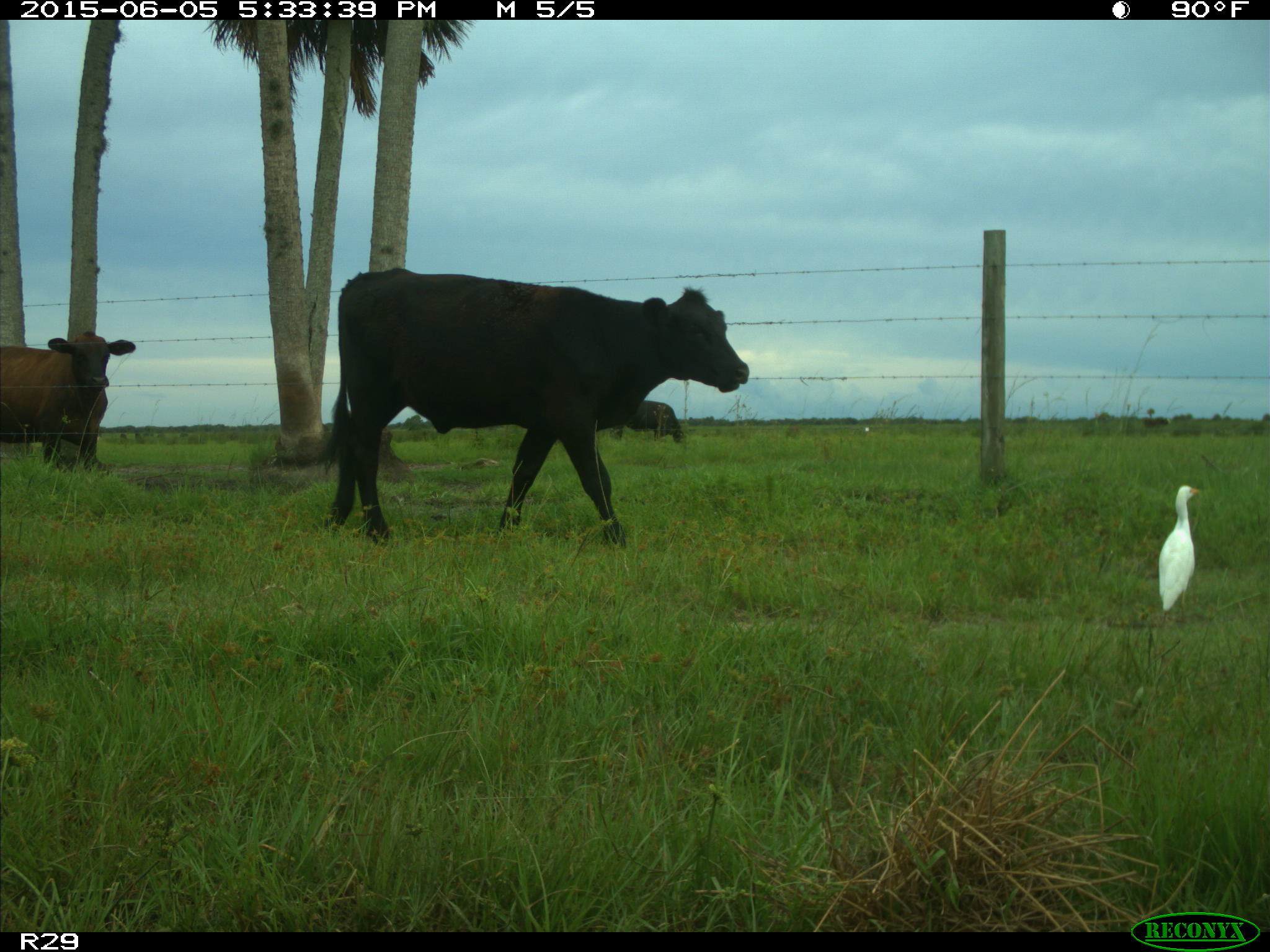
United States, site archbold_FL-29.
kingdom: Animalia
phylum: Chordata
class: Mammalia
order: Artiodactyla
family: Bovidae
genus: Bos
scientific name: Bos taurus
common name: domestic cow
Bos taurus (domestic cow).